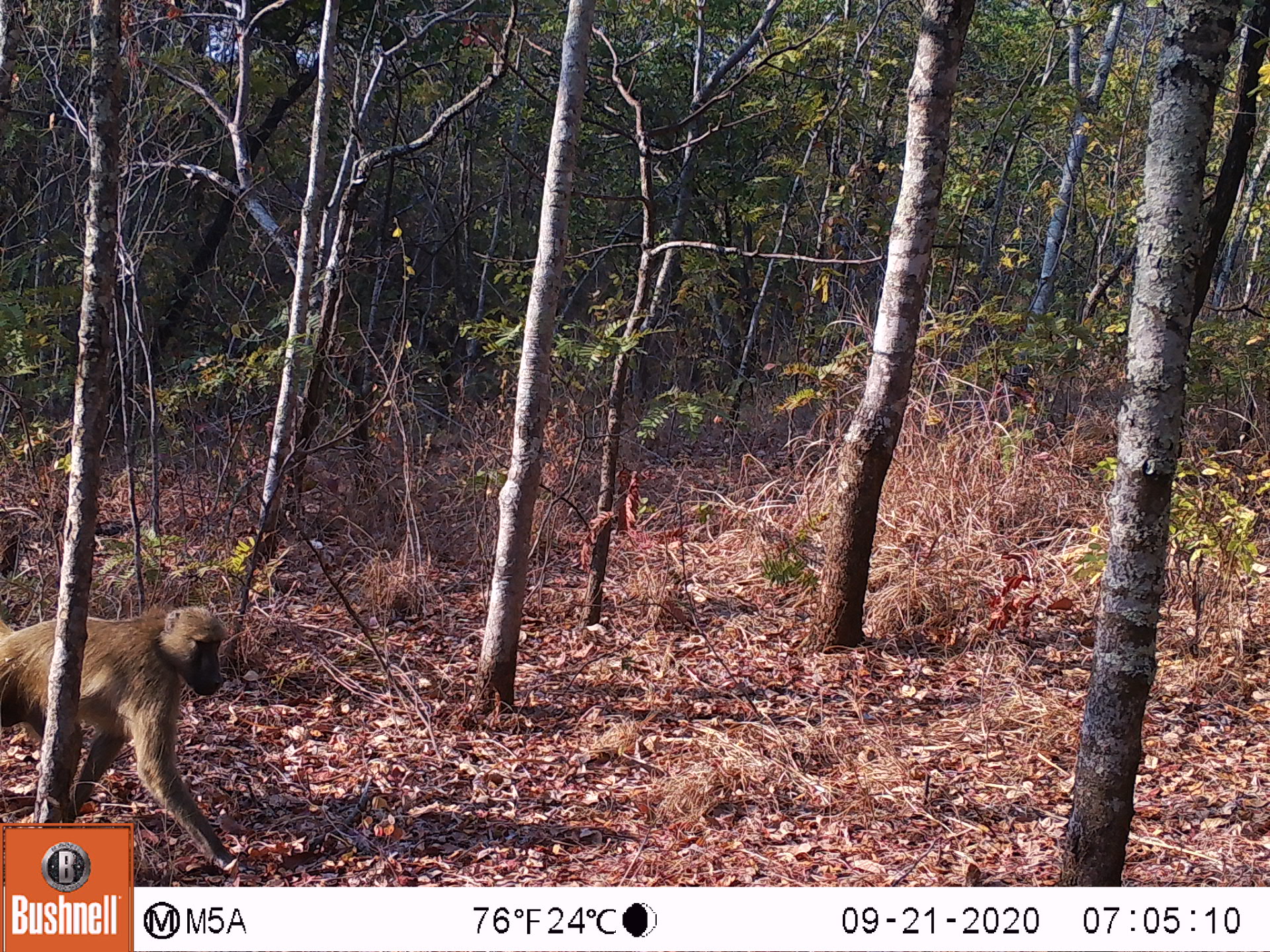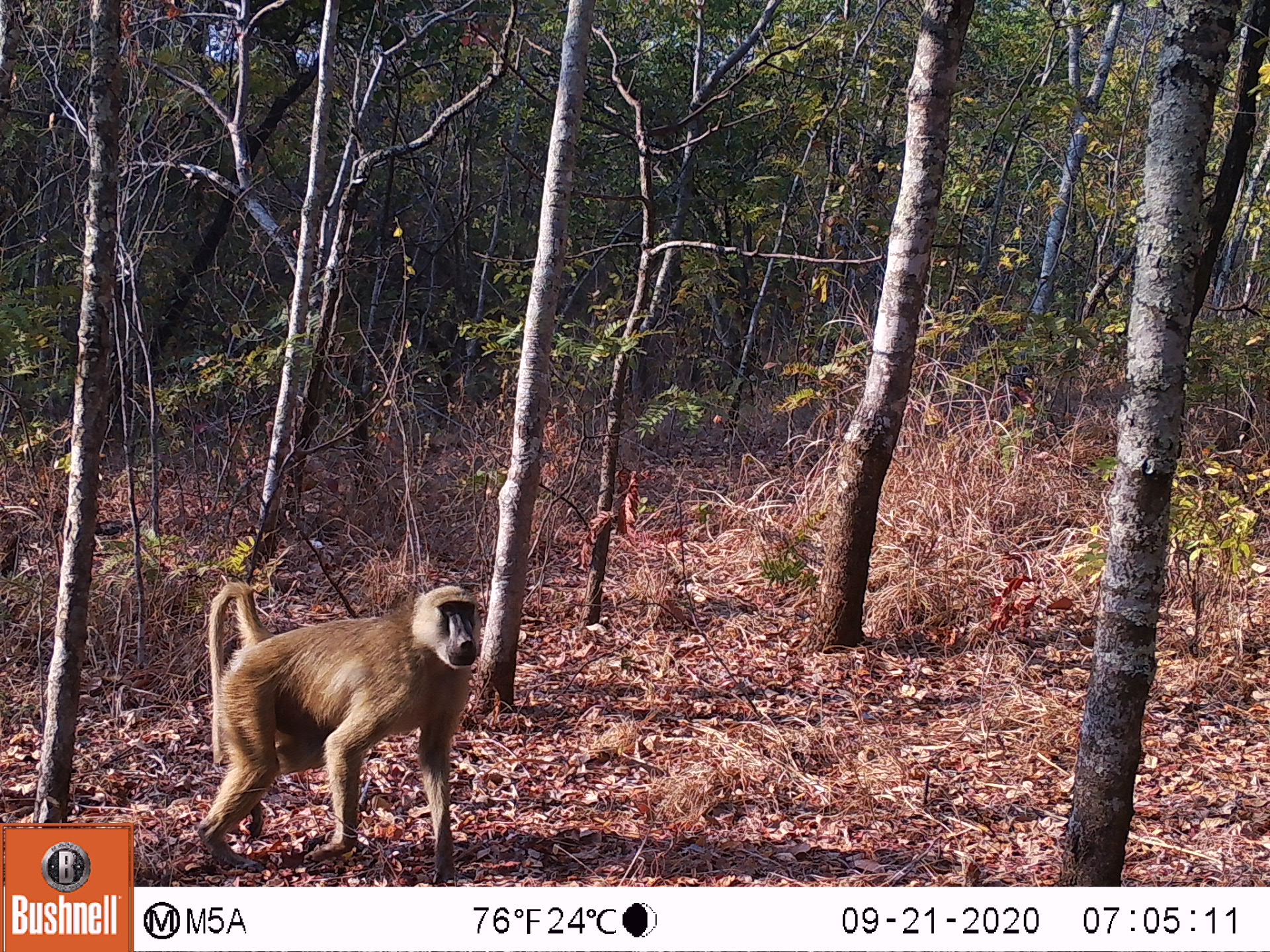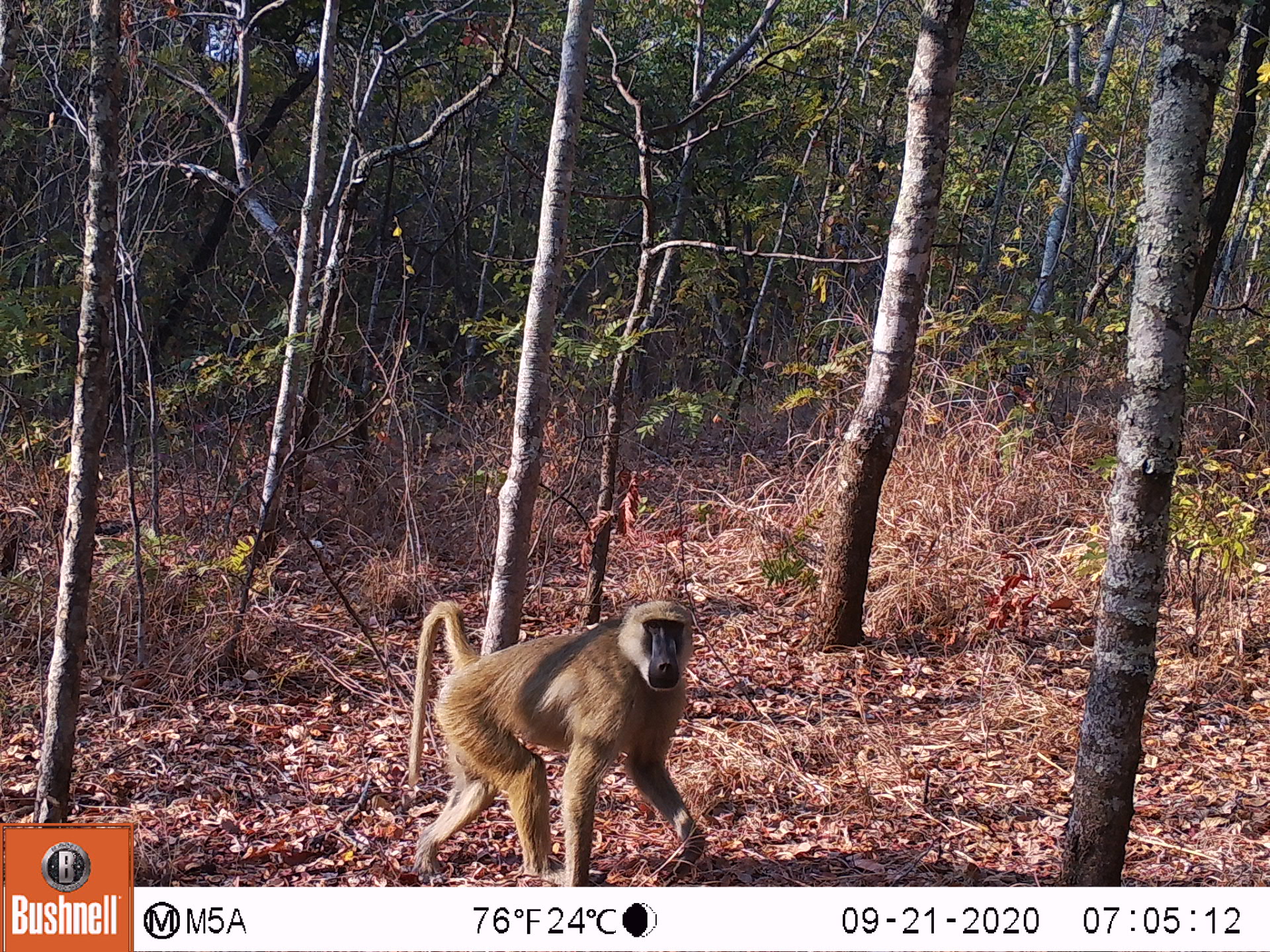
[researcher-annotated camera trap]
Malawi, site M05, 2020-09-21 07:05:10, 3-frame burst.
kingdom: Animalia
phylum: Chordata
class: Mammalia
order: Primates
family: Cercopithecidae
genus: Papio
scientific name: Papio cynocephalus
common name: yellow baboon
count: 1